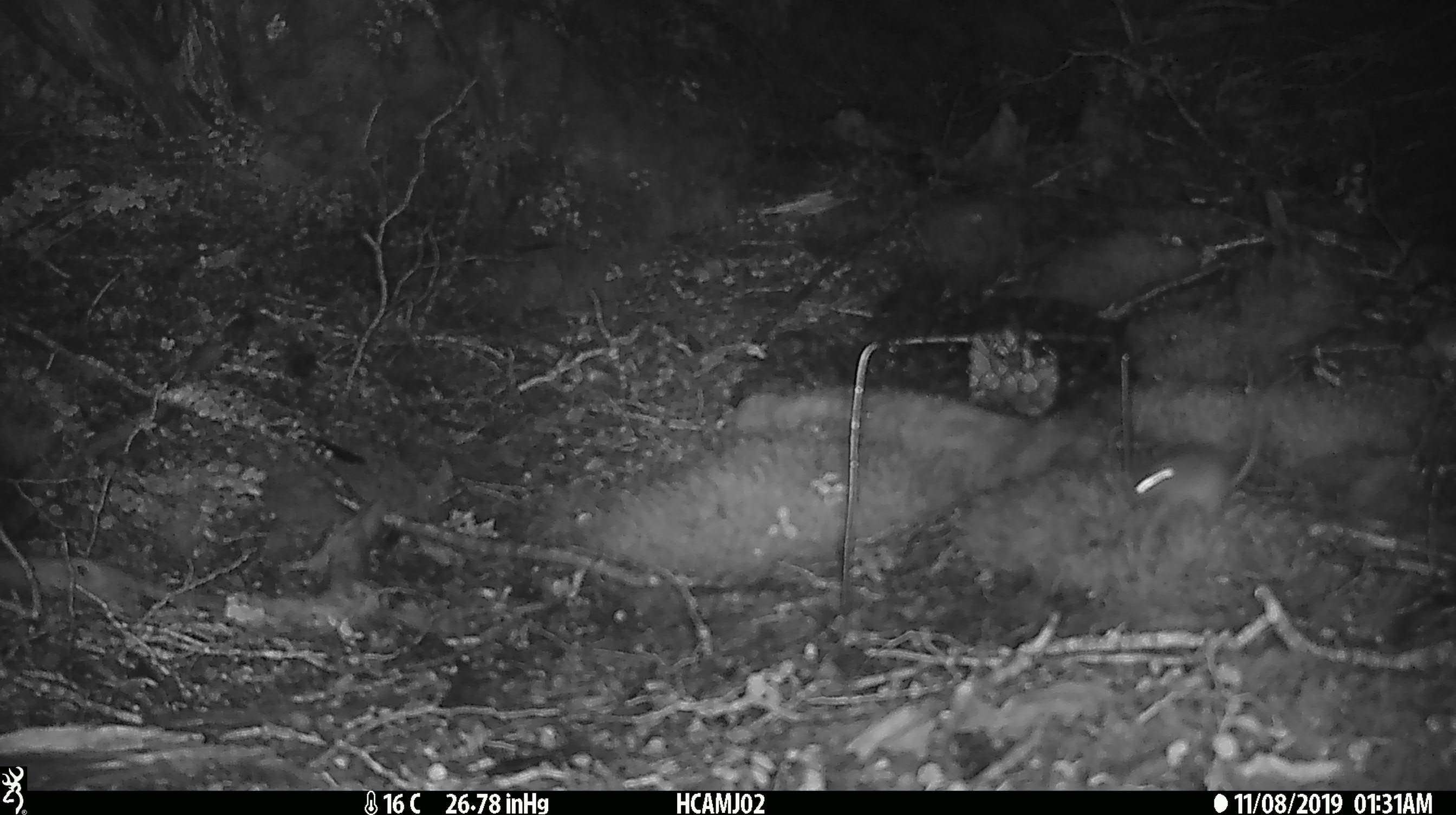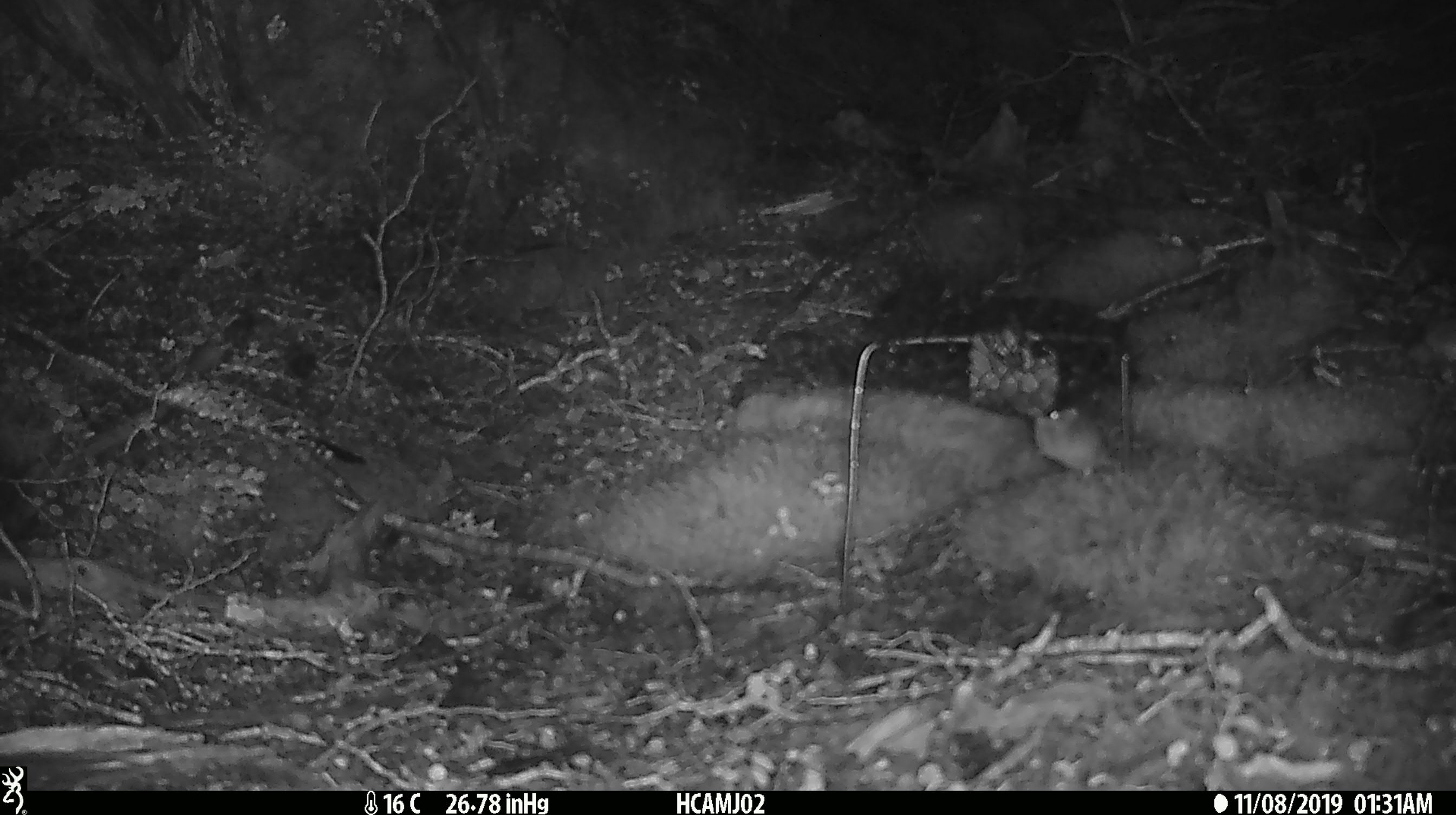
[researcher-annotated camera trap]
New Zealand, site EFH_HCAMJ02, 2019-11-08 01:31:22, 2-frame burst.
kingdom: Animalia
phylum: Chordata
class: Mammalia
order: Rodentia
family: Muridae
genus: Mus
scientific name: Mus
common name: mouse